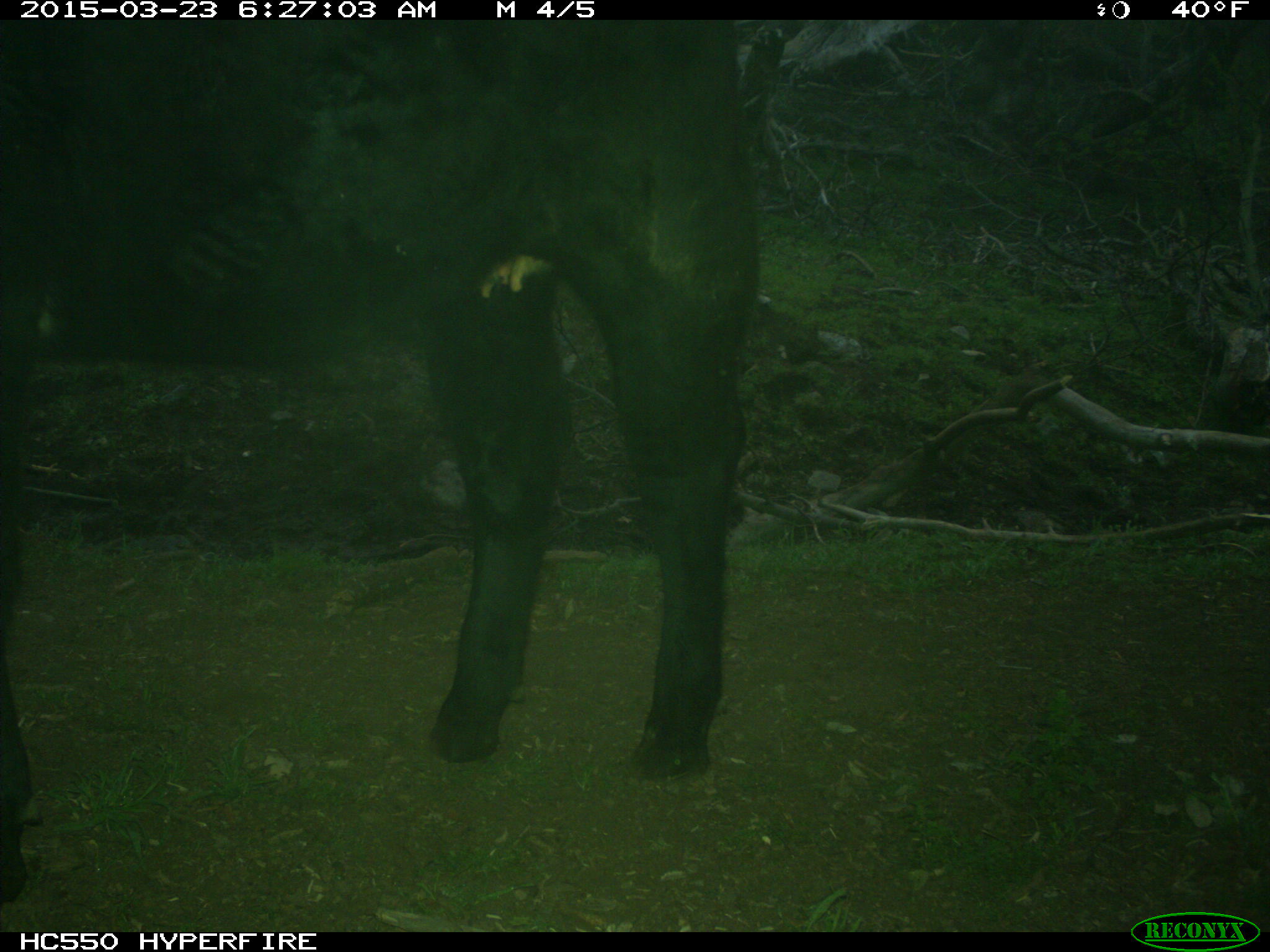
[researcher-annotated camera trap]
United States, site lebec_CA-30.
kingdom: Animalia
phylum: Chordata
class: Mammalia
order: Artiodactyla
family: Bovidae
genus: Bos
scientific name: Bos taurus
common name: domestic cow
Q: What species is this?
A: Bos taurus (domestic cow).